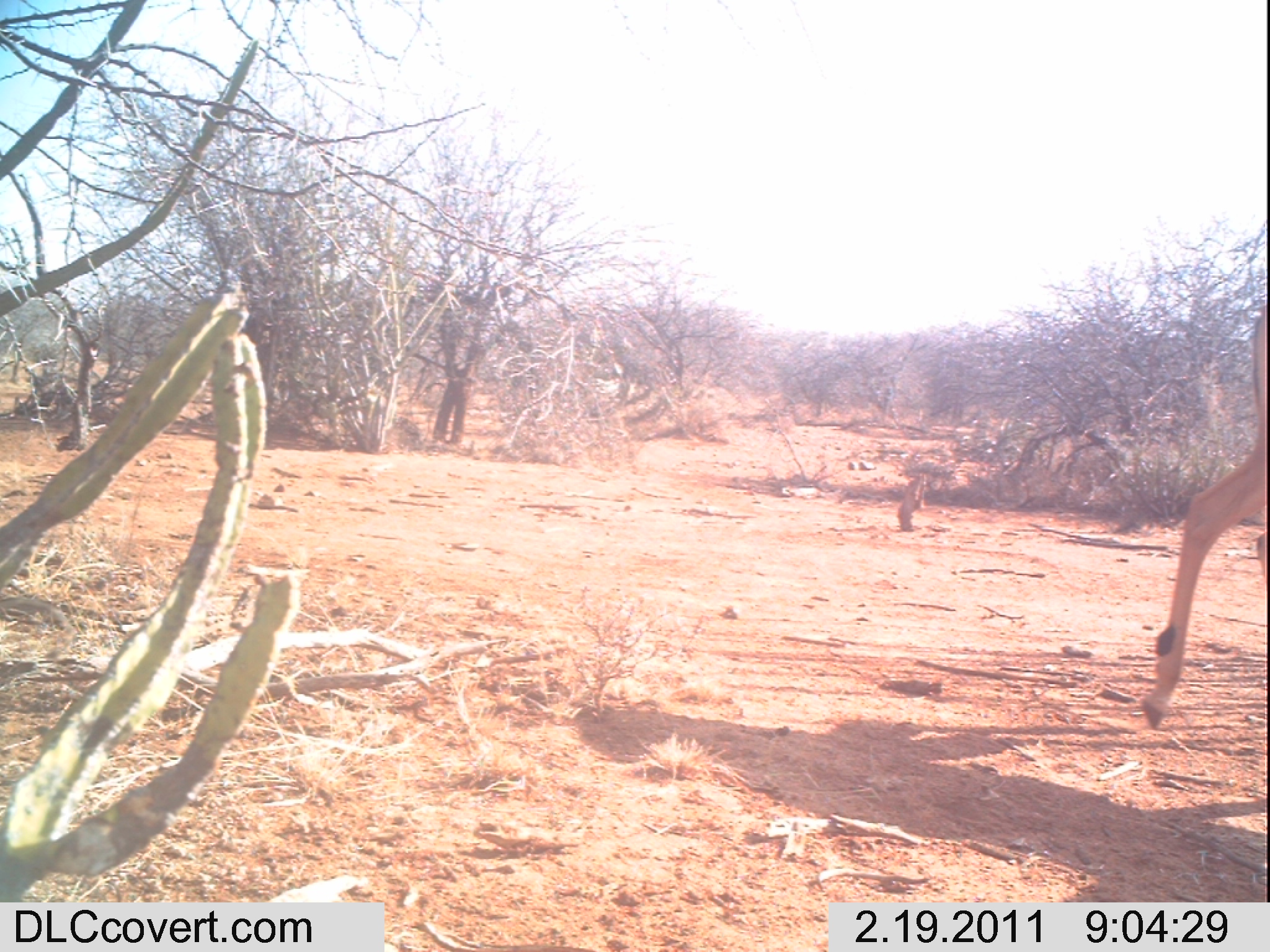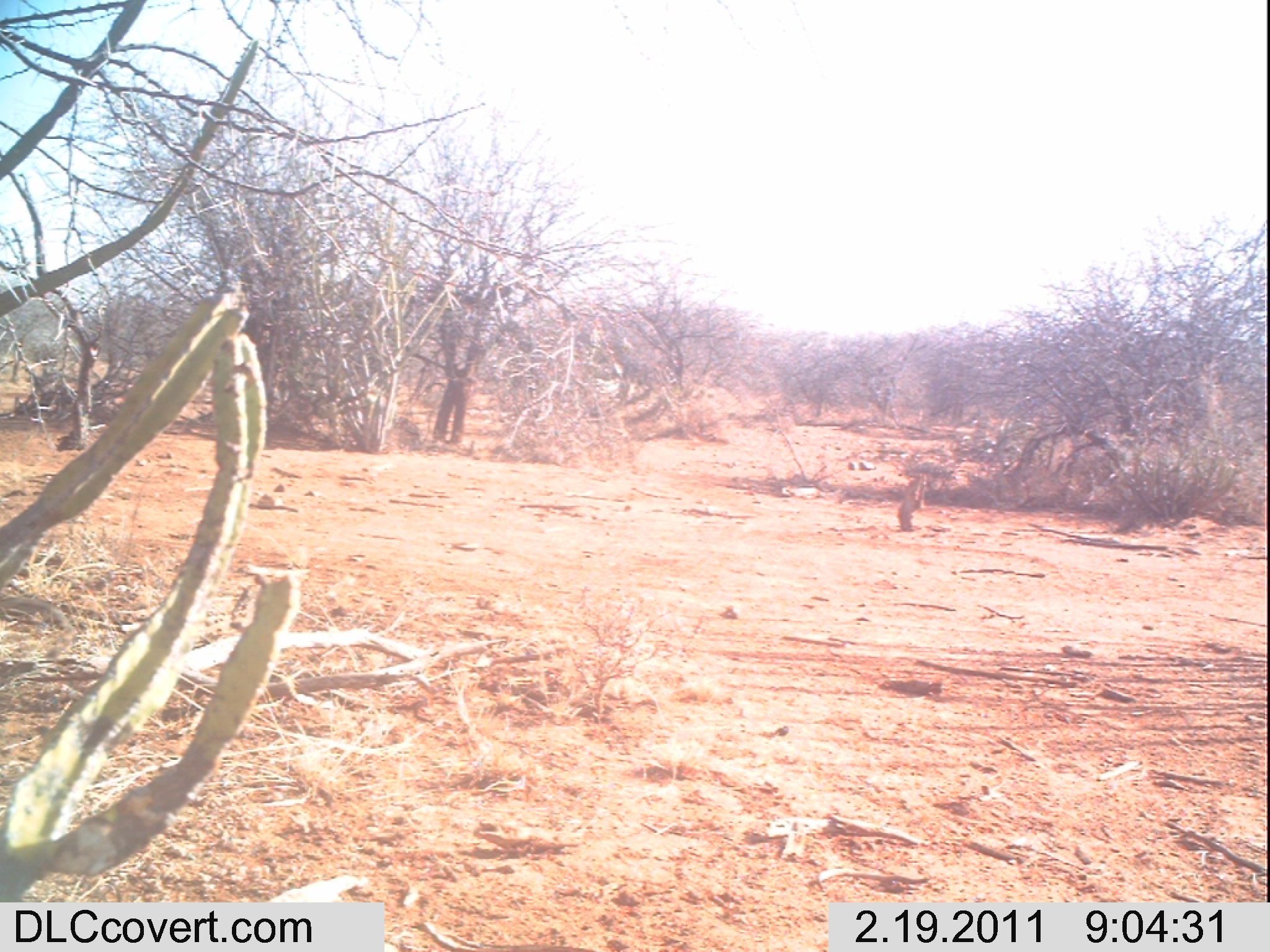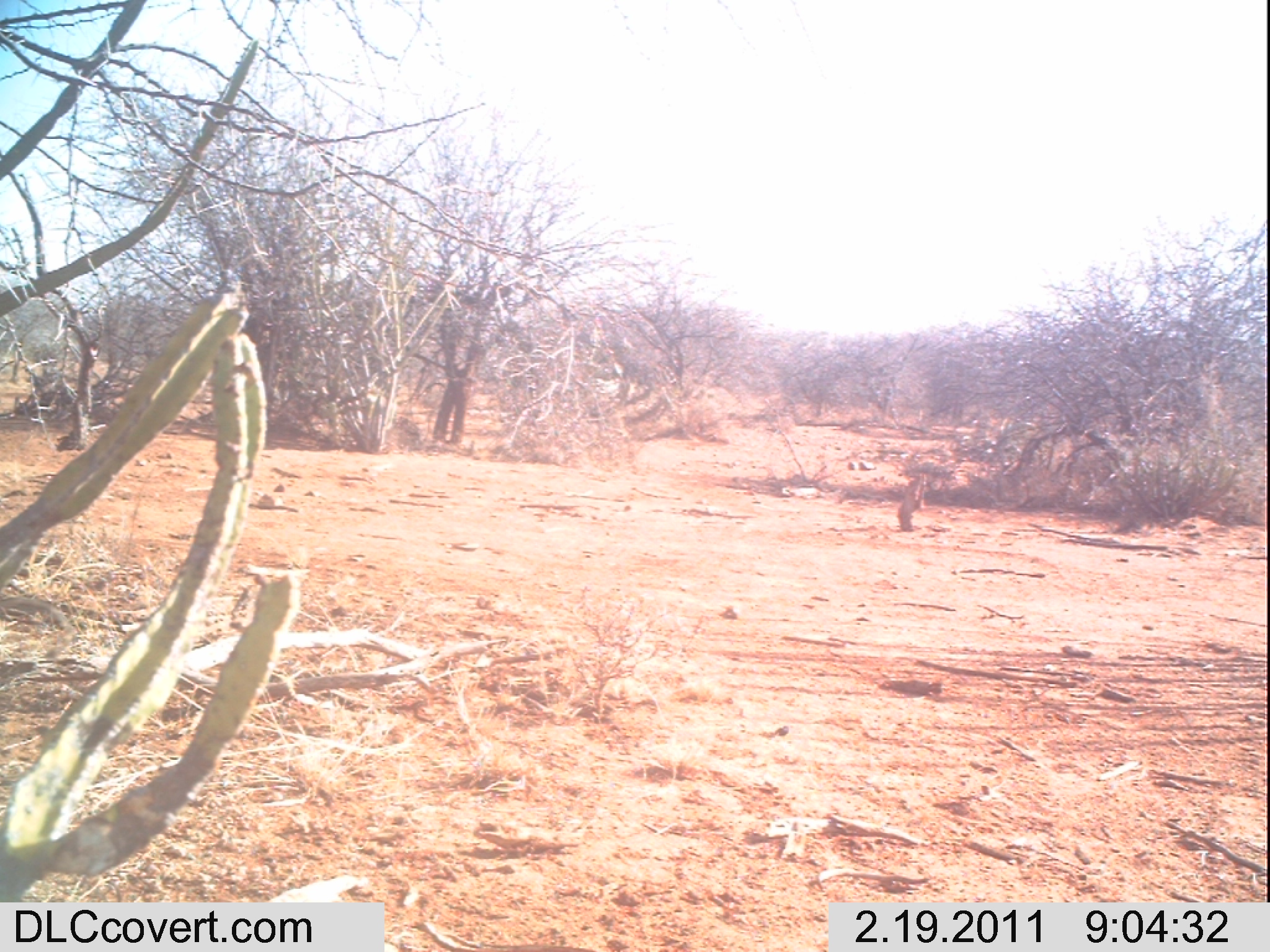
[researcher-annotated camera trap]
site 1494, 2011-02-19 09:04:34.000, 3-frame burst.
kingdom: Animalia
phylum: Chordata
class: Mammalia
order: Artiodactyla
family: Bovidae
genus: Aepyceros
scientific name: Aepyceros melampus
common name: impala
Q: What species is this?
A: Aepyceros melampus (impala).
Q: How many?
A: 1.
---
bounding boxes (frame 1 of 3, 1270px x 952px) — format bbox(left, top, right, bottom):
aepyceros melampus: bbox(1136, 303, 1263, 729)